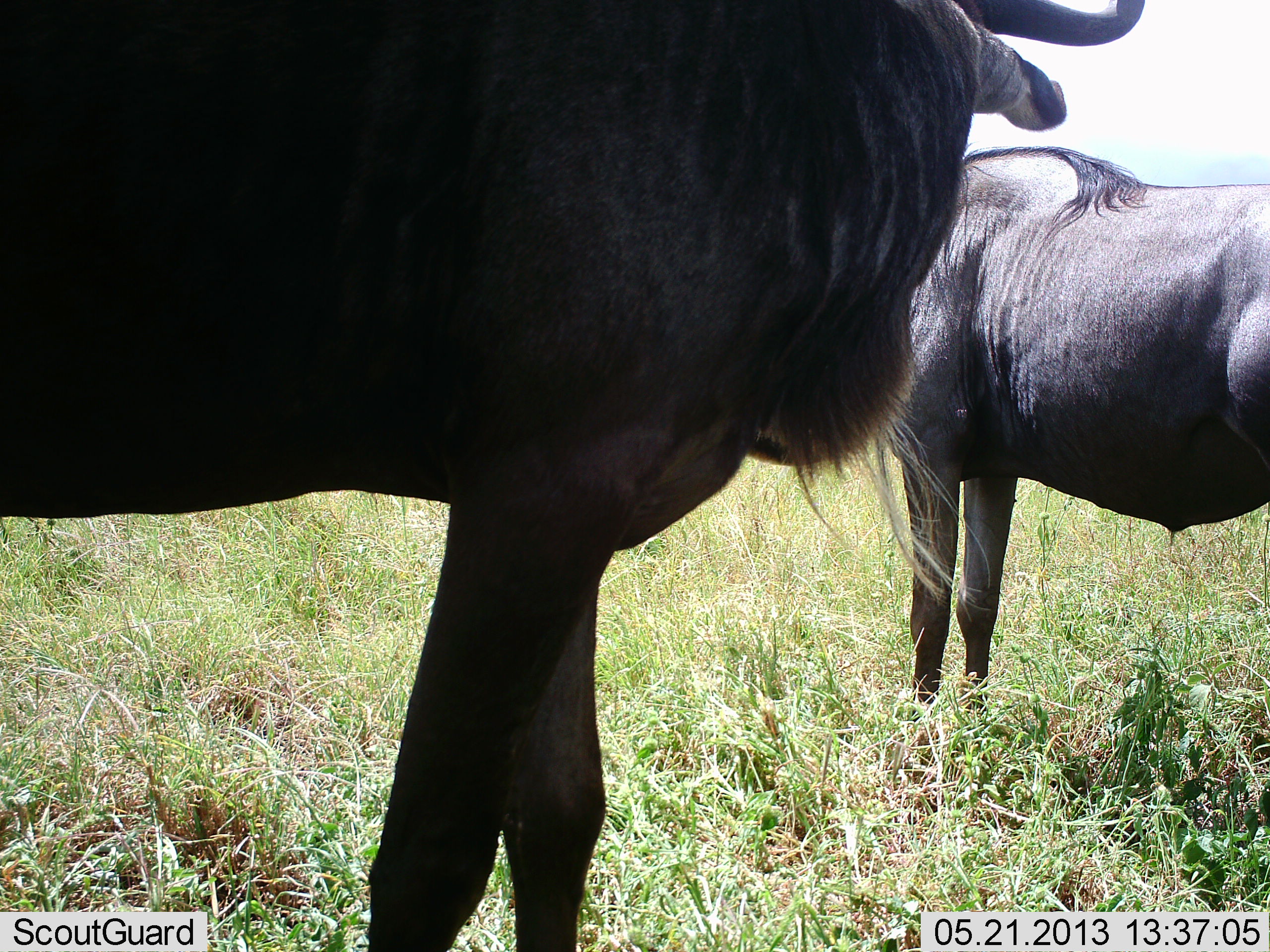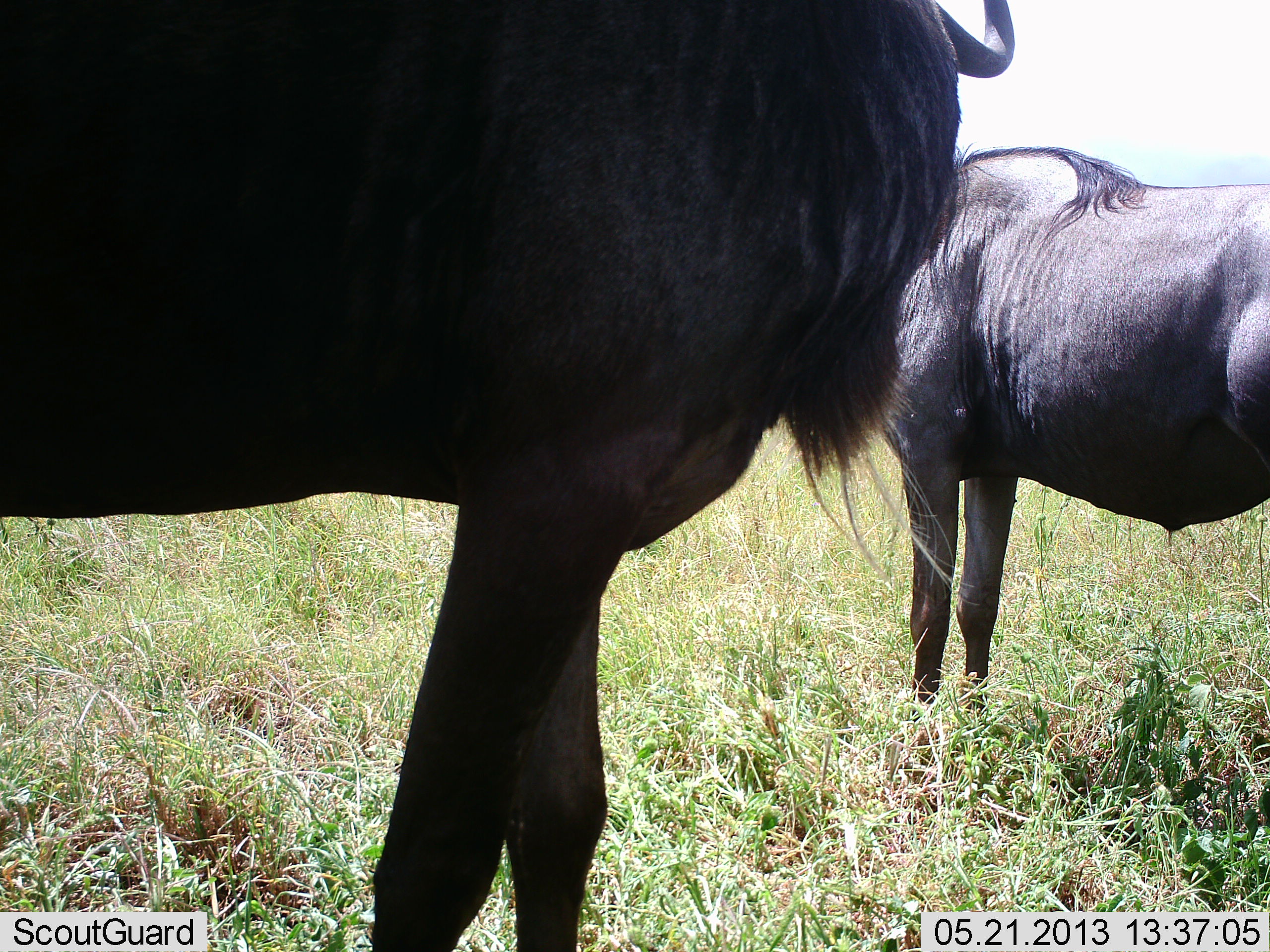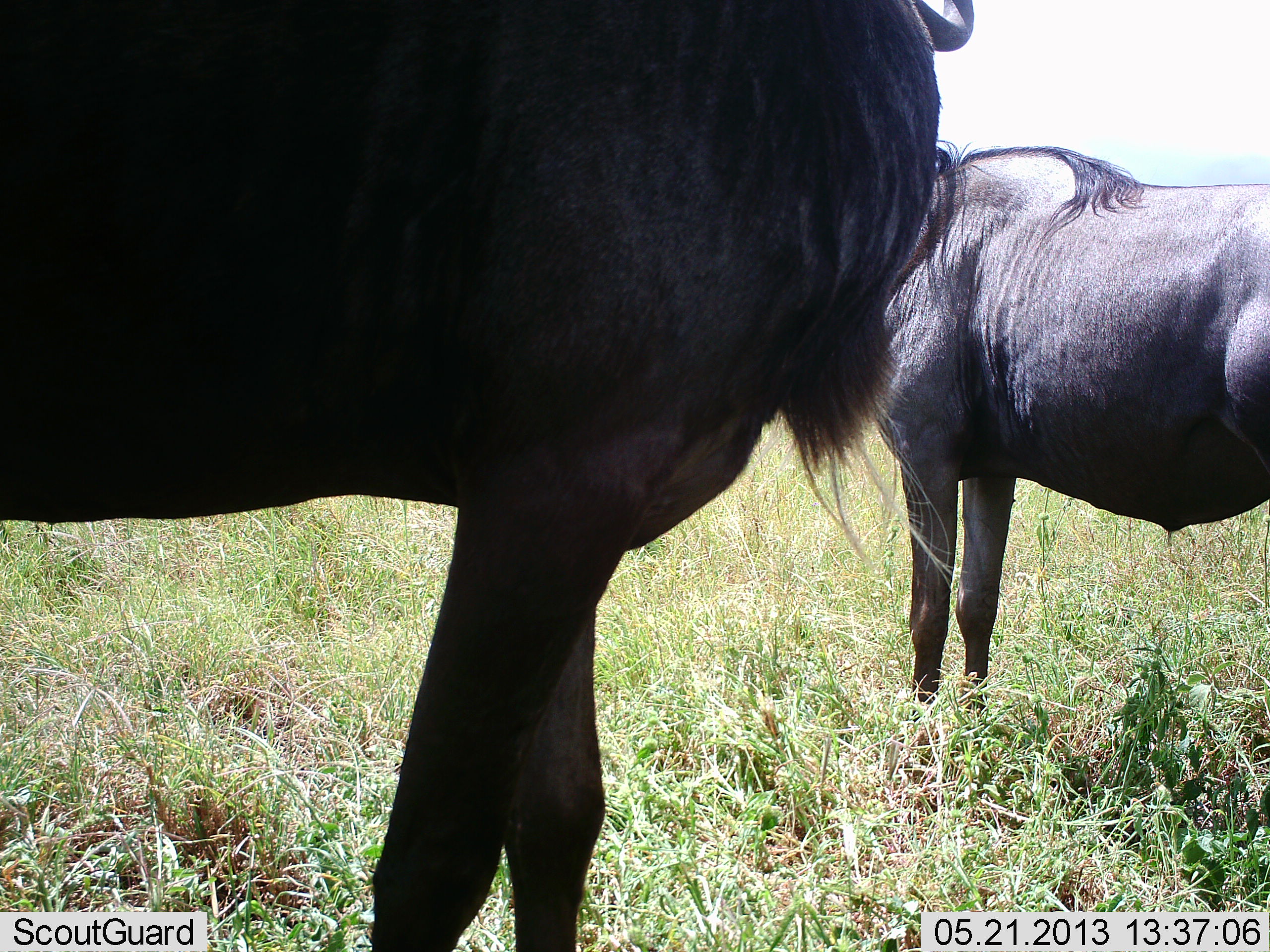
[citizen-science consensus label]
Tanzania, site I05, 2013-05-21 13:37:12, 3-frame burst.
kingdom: Animalia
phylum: Chordata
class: Mammalia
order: Artiodactyla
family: Bovidae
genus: Connochaetes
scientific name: Connochaetes taurinus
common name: blue wildebeest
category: wildebeest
Wildebeest (blue wildebeest) (Connochaetes taurinus), count 2. Behavior (volunteer vote fractions): standing 100%, resting 3%, moving 0%, interacting 0%. Young present (vote fraction): 0%. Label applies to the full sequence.